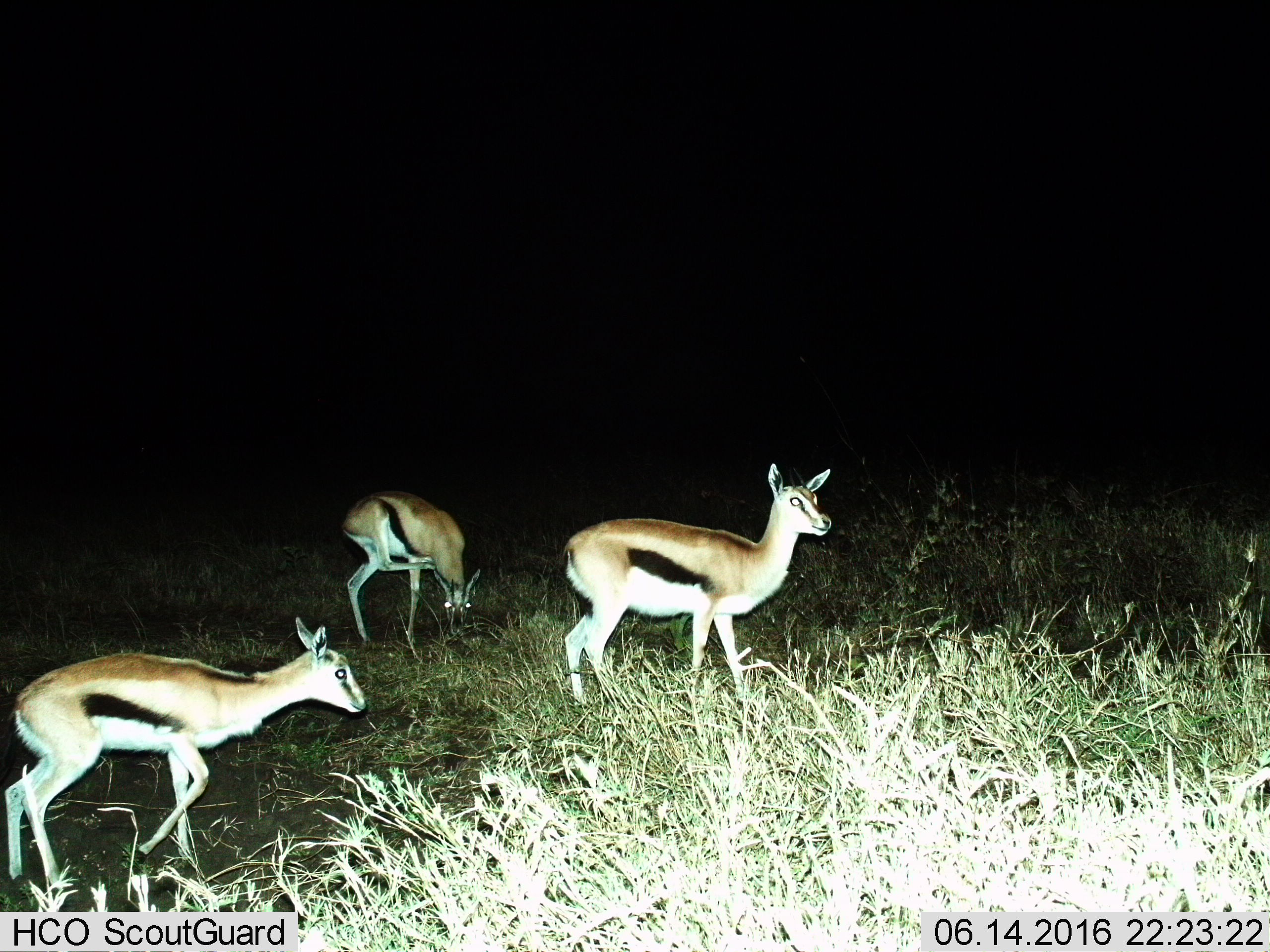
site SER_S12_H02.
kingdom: Animalia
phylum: Chordata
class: Mammalia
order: Artiodactyla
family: Bovidae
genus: Eudorcas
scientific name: Eudorcas thomsonii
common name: thomson's gazelle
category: gazellethomsons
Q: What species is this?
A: Gazellethomsons (thomson's gazelle) (Eudorcas thomsonii).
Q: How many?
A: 3.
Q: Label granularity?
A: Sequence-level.